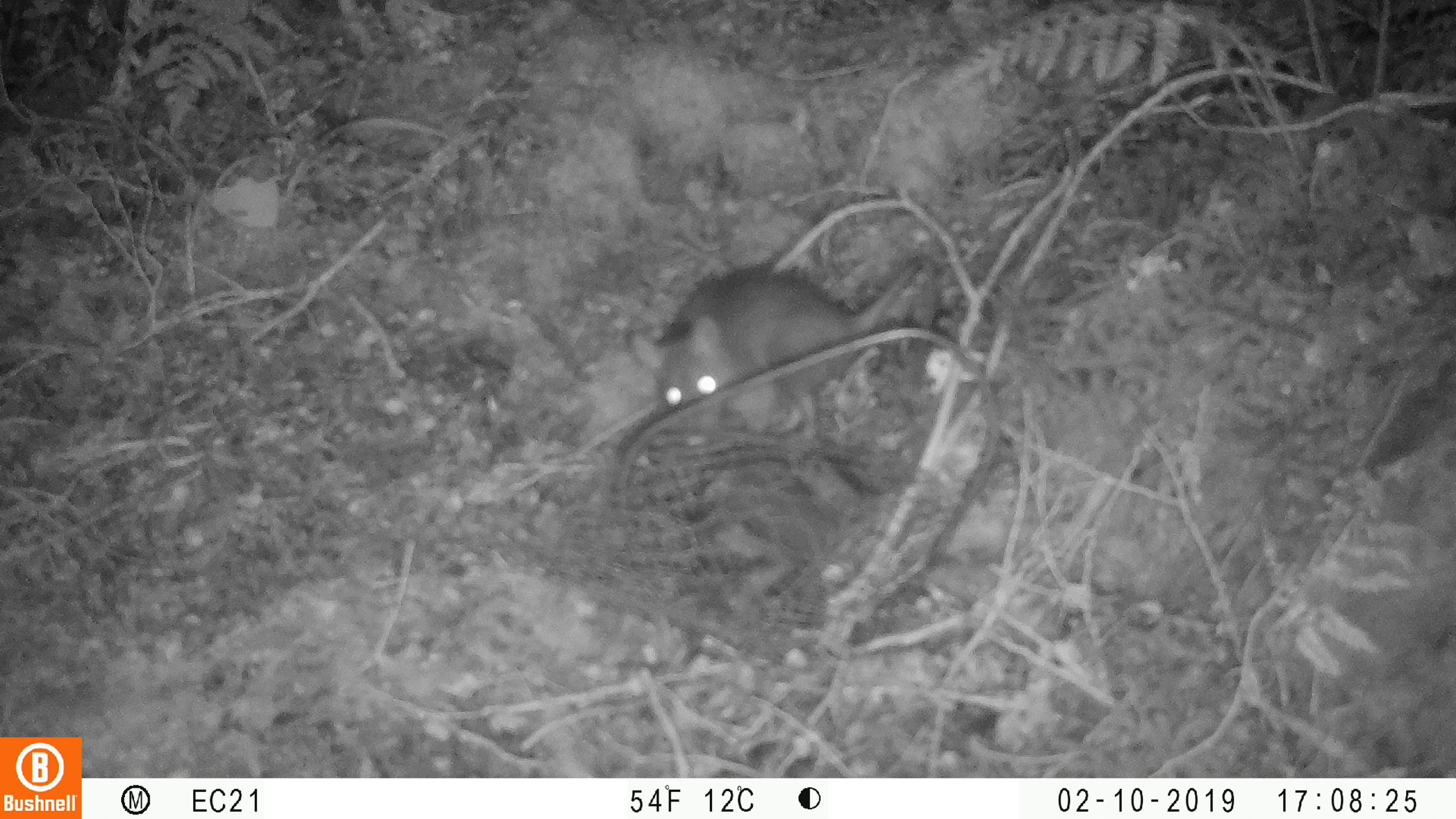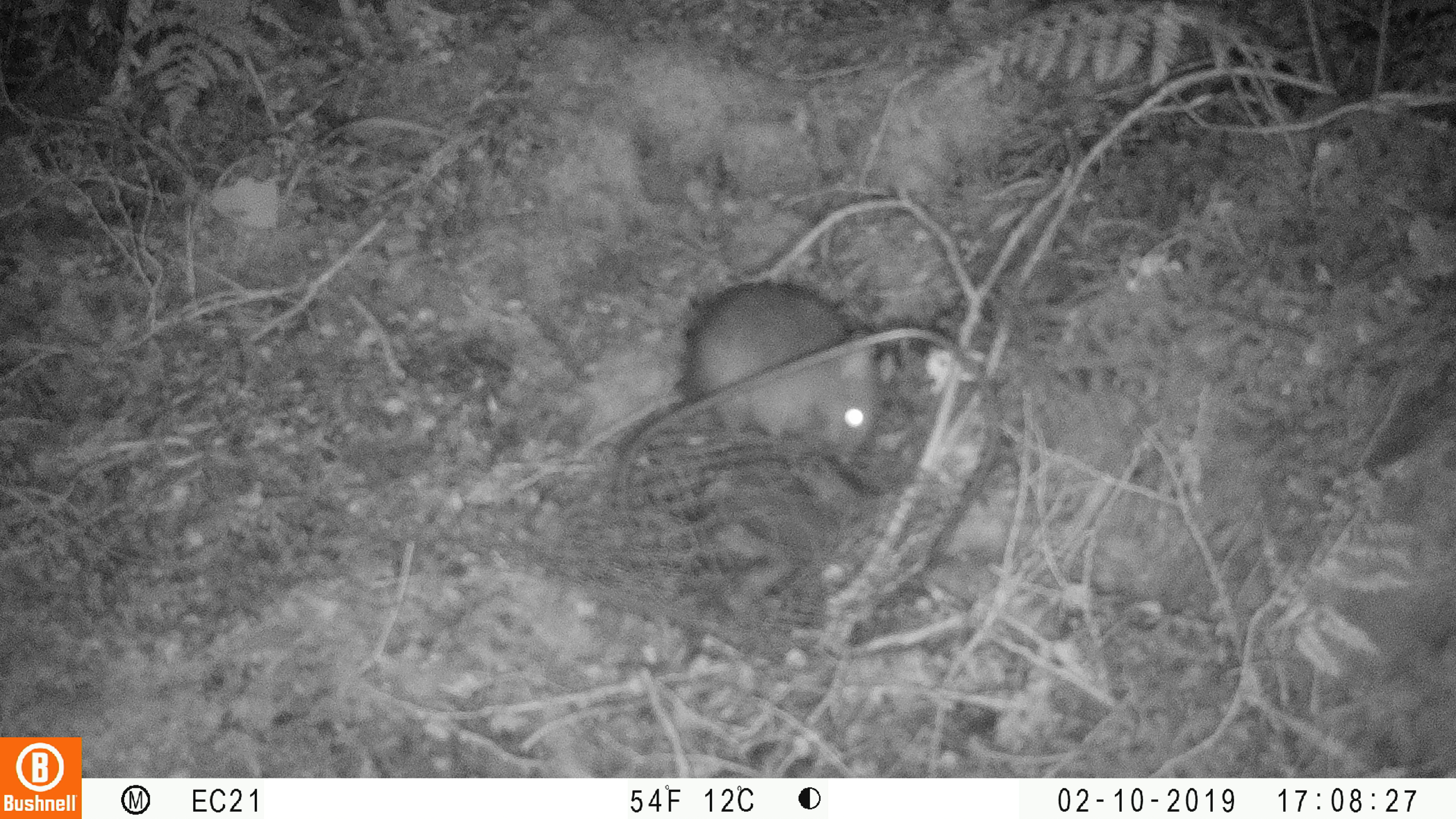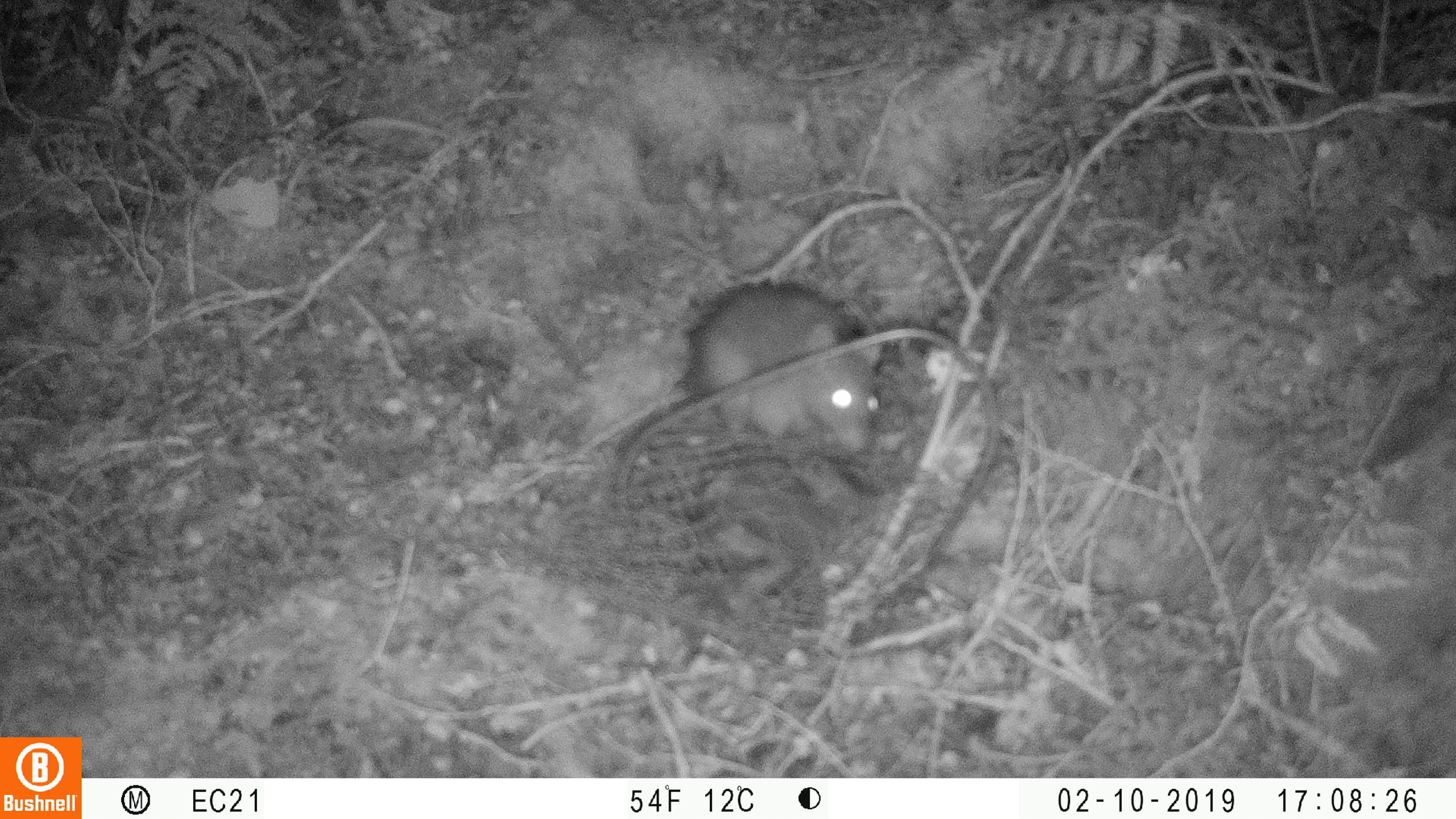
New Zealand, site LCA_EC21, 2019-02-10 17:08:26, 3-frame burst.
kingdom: Animalia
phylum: Chordata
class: Mammalia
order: Rodentia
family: Muridae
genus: Rattus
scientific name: Rattus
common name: rat